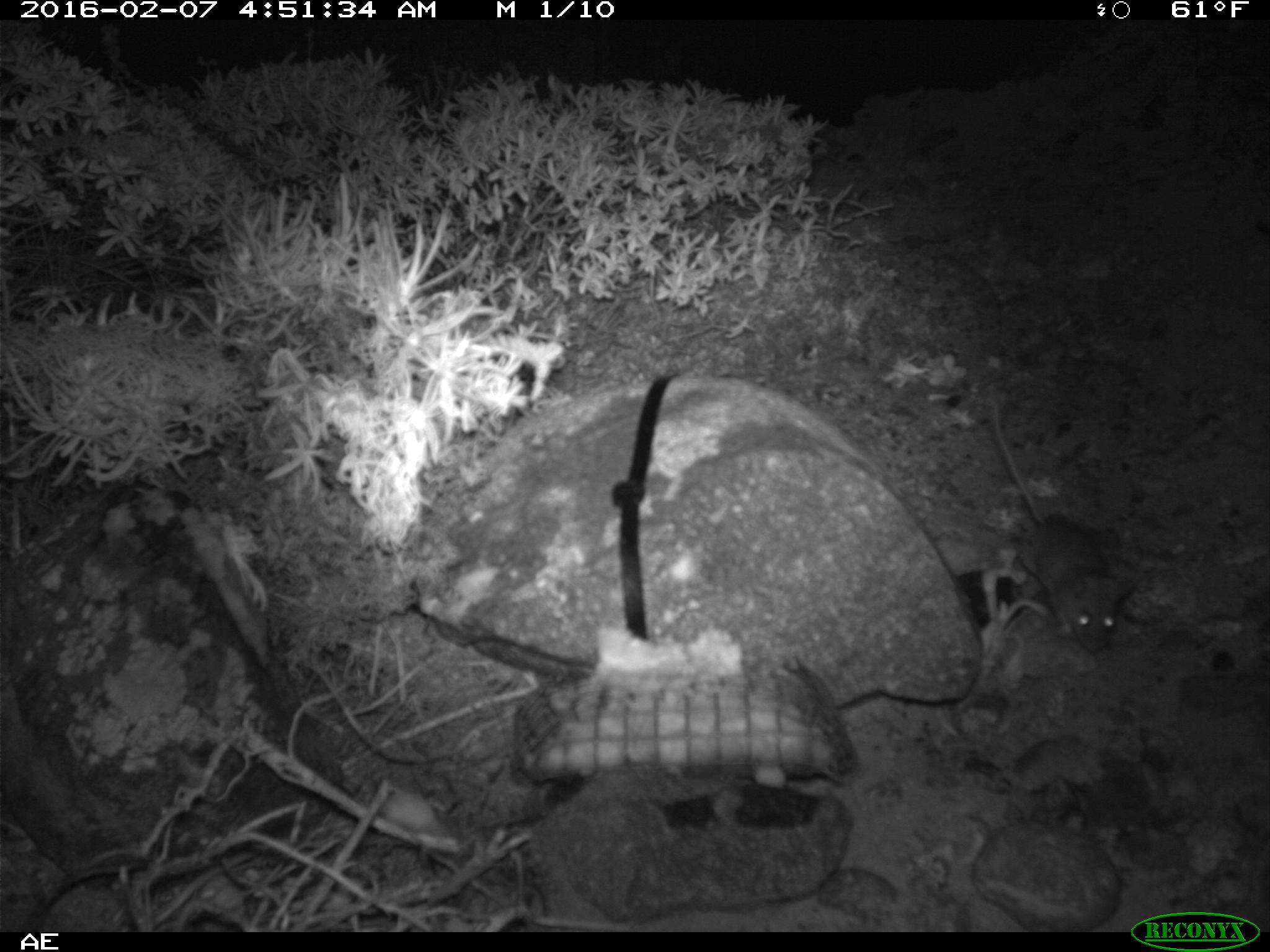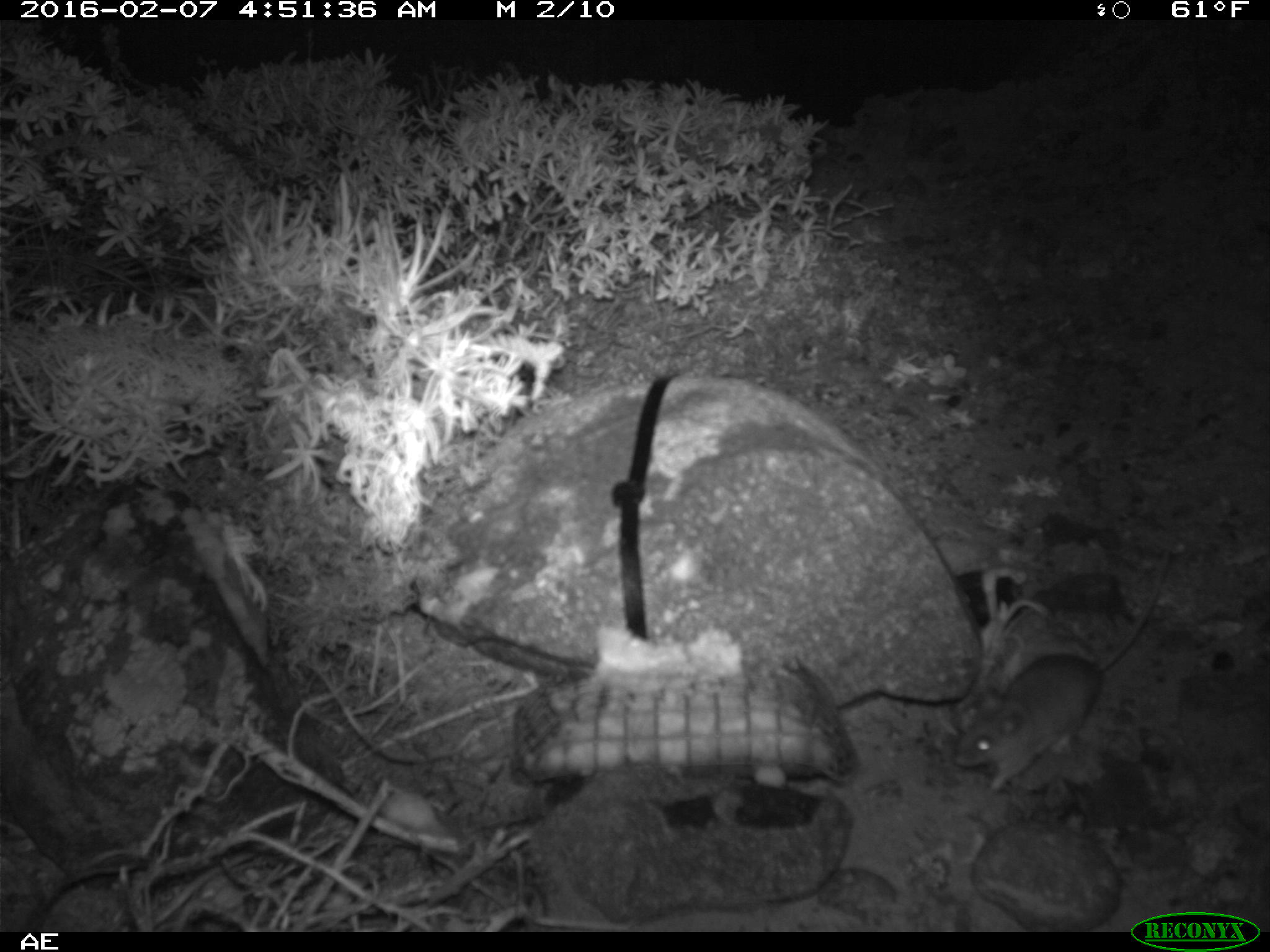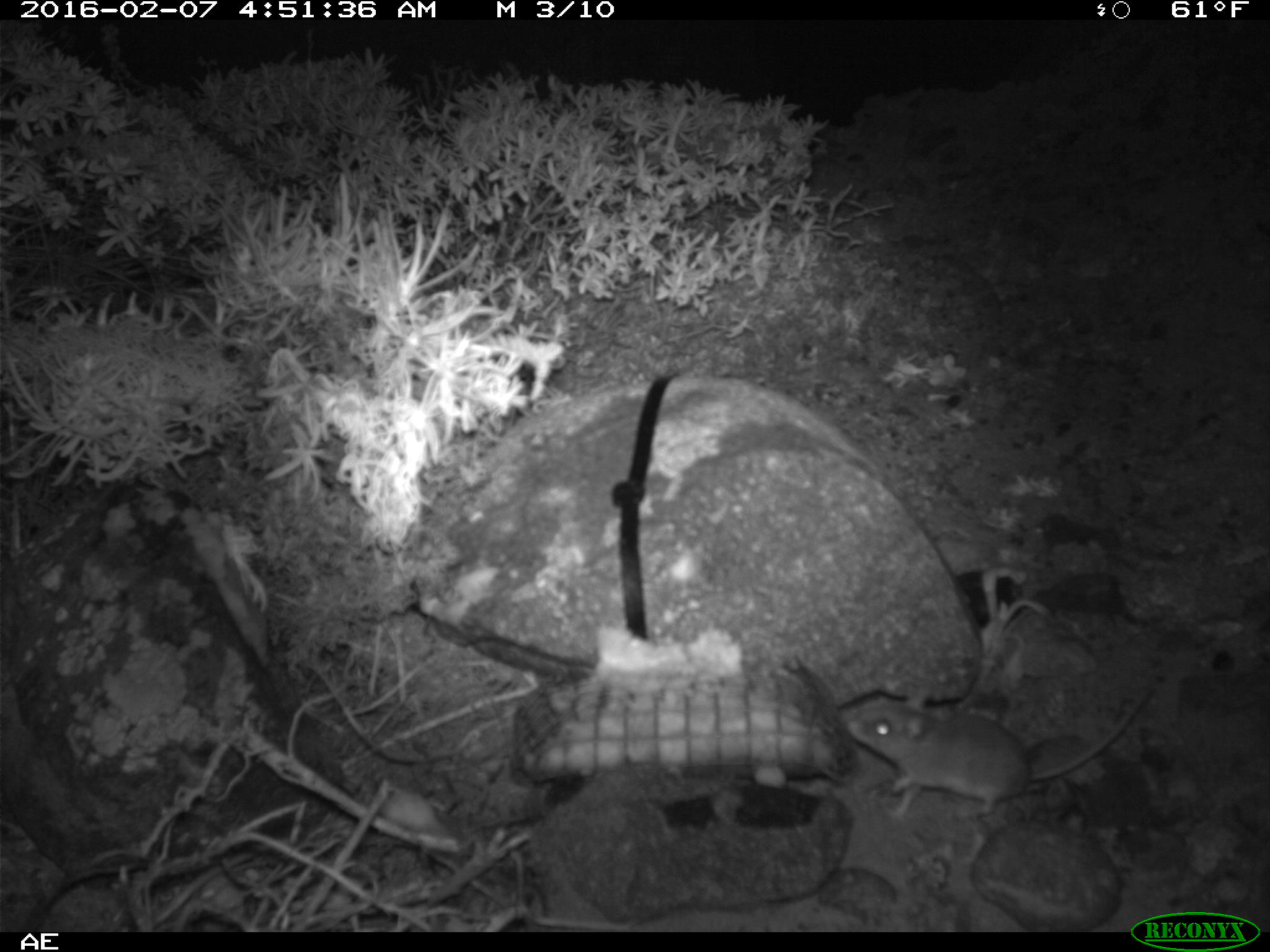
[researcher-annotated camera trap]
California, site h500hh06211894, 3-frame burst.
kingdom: Animalia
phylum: Chordata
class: Mammalia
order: Rodentia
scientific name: Rodentia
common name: rodent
Rodent (Rodentia).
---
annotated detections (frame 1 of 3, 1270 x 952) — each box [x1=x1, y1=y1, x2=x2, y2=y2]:
rodent: [x1=990, y1=402, x2=1134, y2=652]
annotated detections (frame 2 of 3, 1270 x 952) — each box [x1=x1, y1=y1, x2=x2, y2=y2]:
rodent: [x1=952, y1=550, x2=1168, y2=791]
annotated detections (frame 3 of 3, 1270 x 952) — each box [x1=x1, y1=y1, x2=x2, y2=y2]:
rodent: [x1=843, y1=682, x2=1157, y2=821]